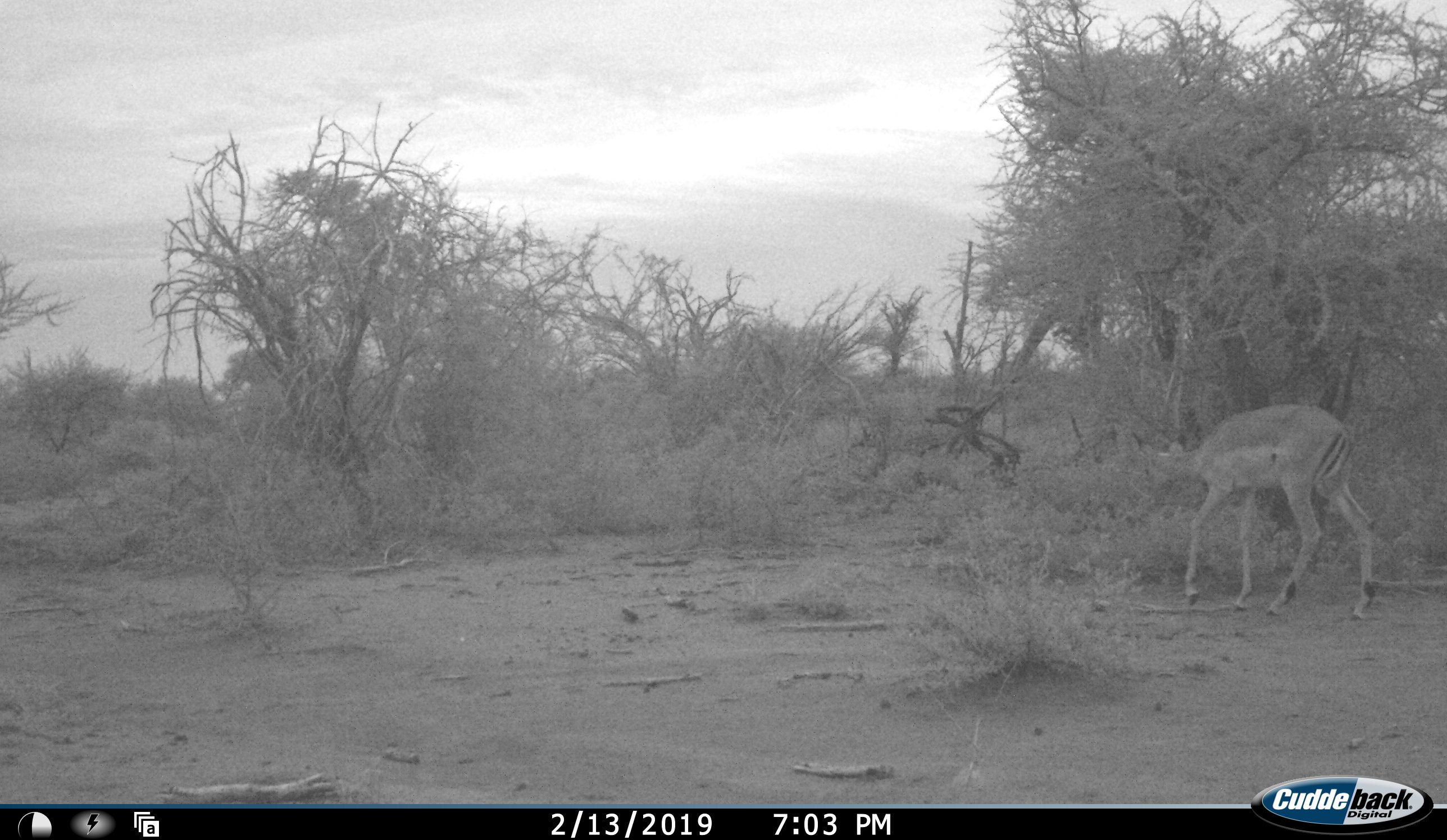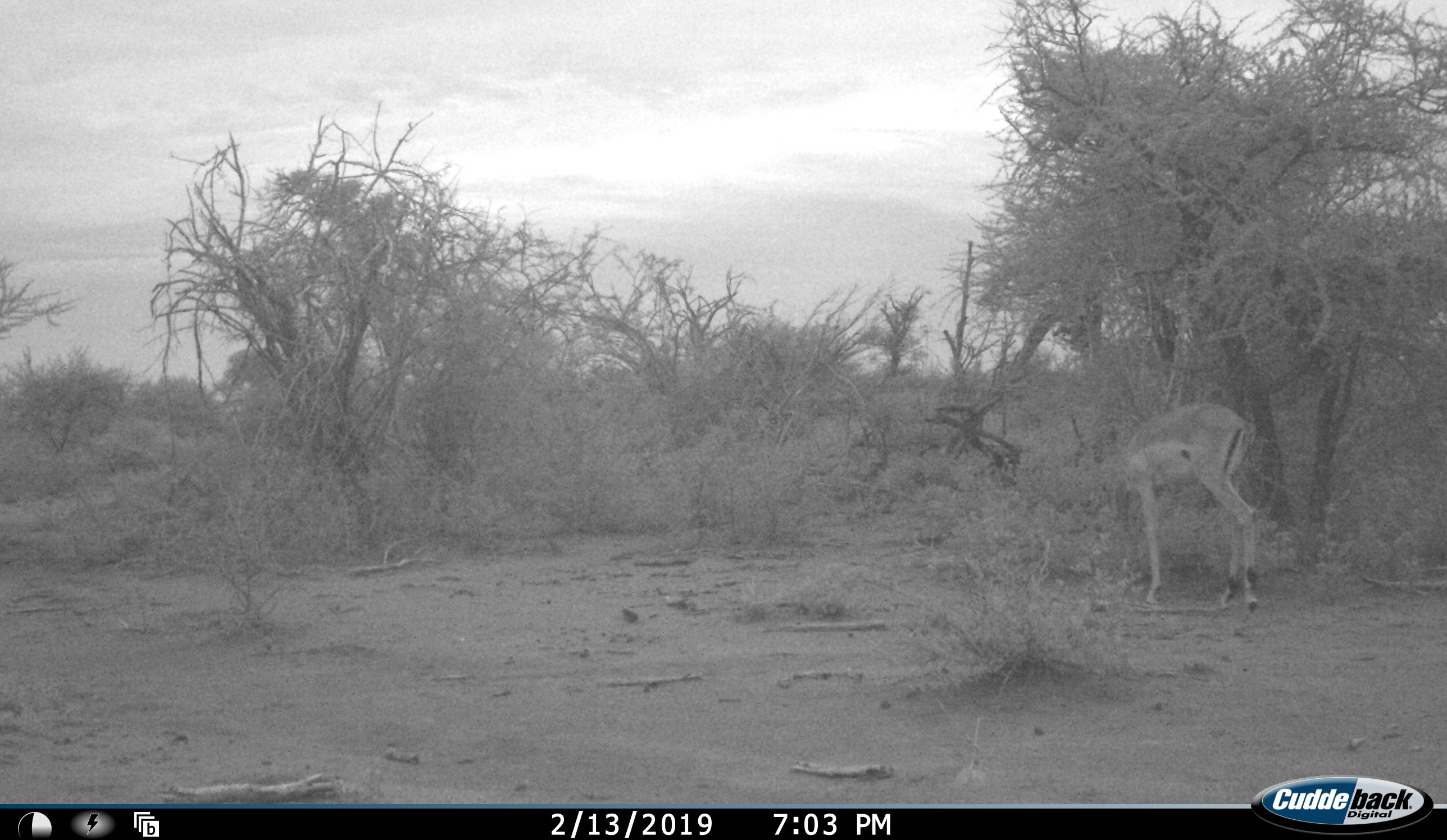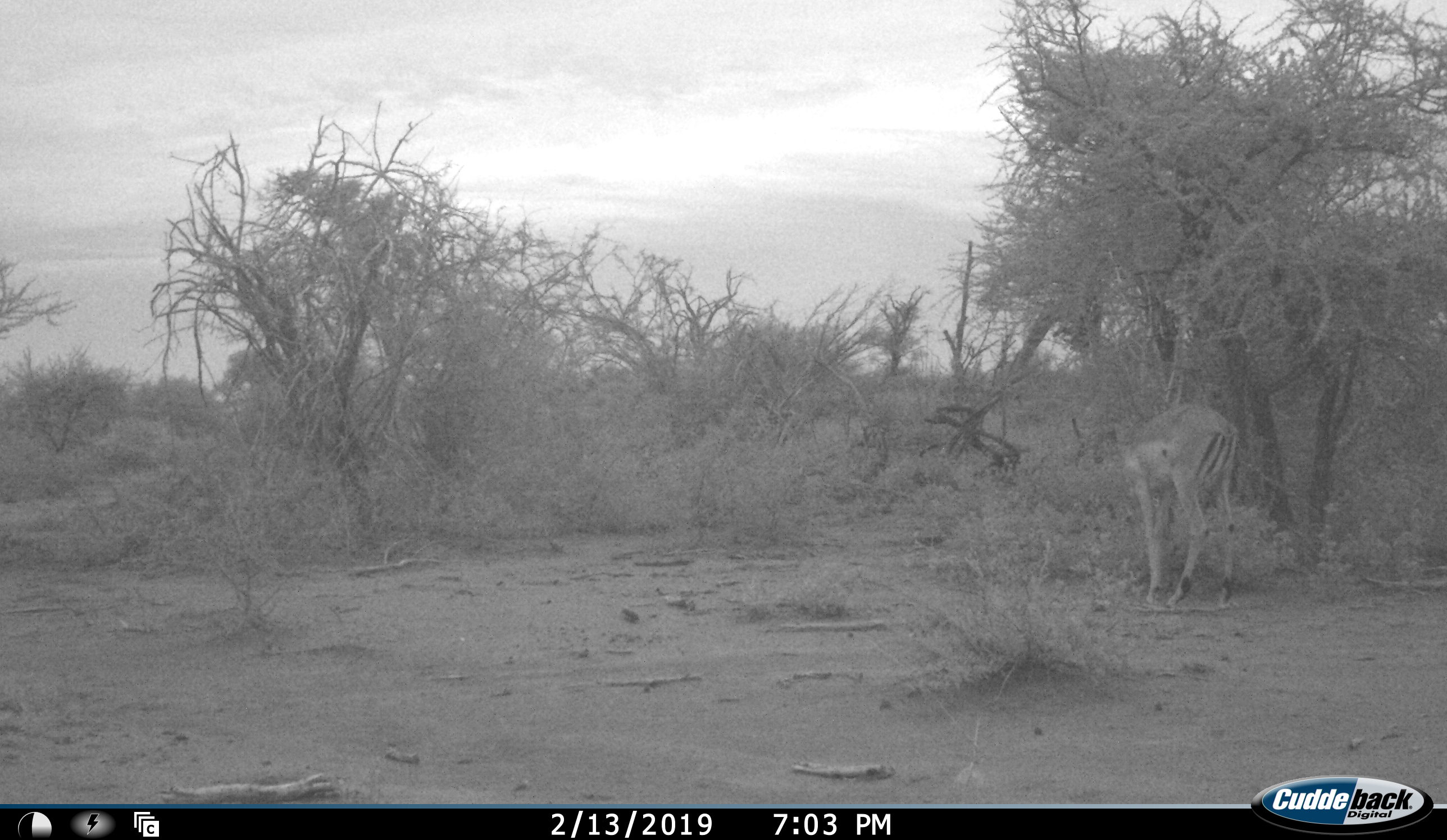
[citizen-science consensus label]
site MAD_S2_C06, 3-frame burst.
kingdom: Animalia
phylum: Chordata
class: Mammalia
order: Artiodactyla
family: Bovidae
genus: Aepyceros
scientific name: Aepyceros melampus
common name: impala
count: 1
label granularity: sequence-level